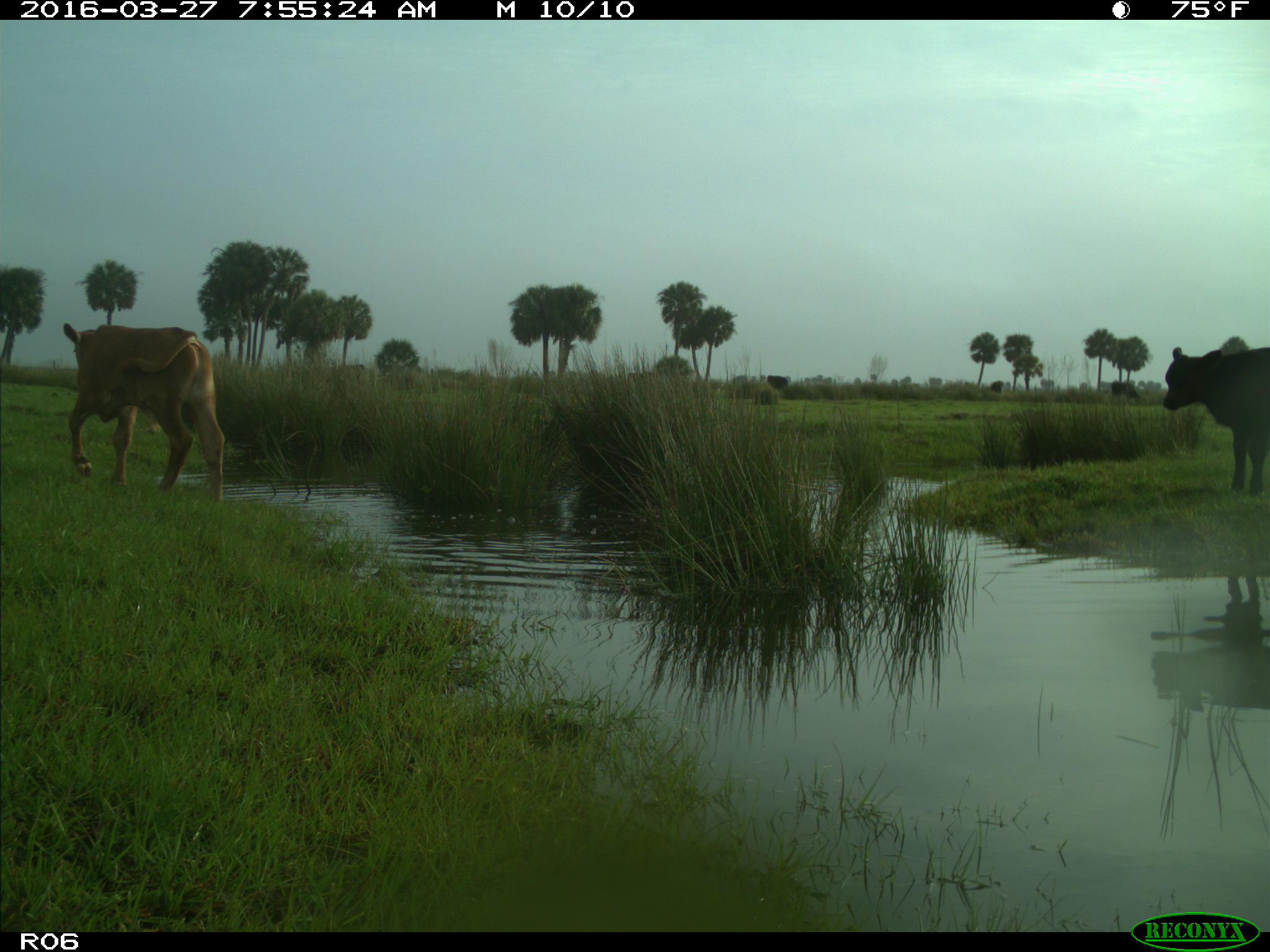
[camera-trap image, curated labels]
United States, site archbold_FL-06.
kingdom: Animalia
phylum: Chordata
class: Mammalia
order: Artiodactyla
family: Bovidae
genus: Bos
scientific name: Bos taurus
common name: domestic cow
Bos taurus (domestic cow).